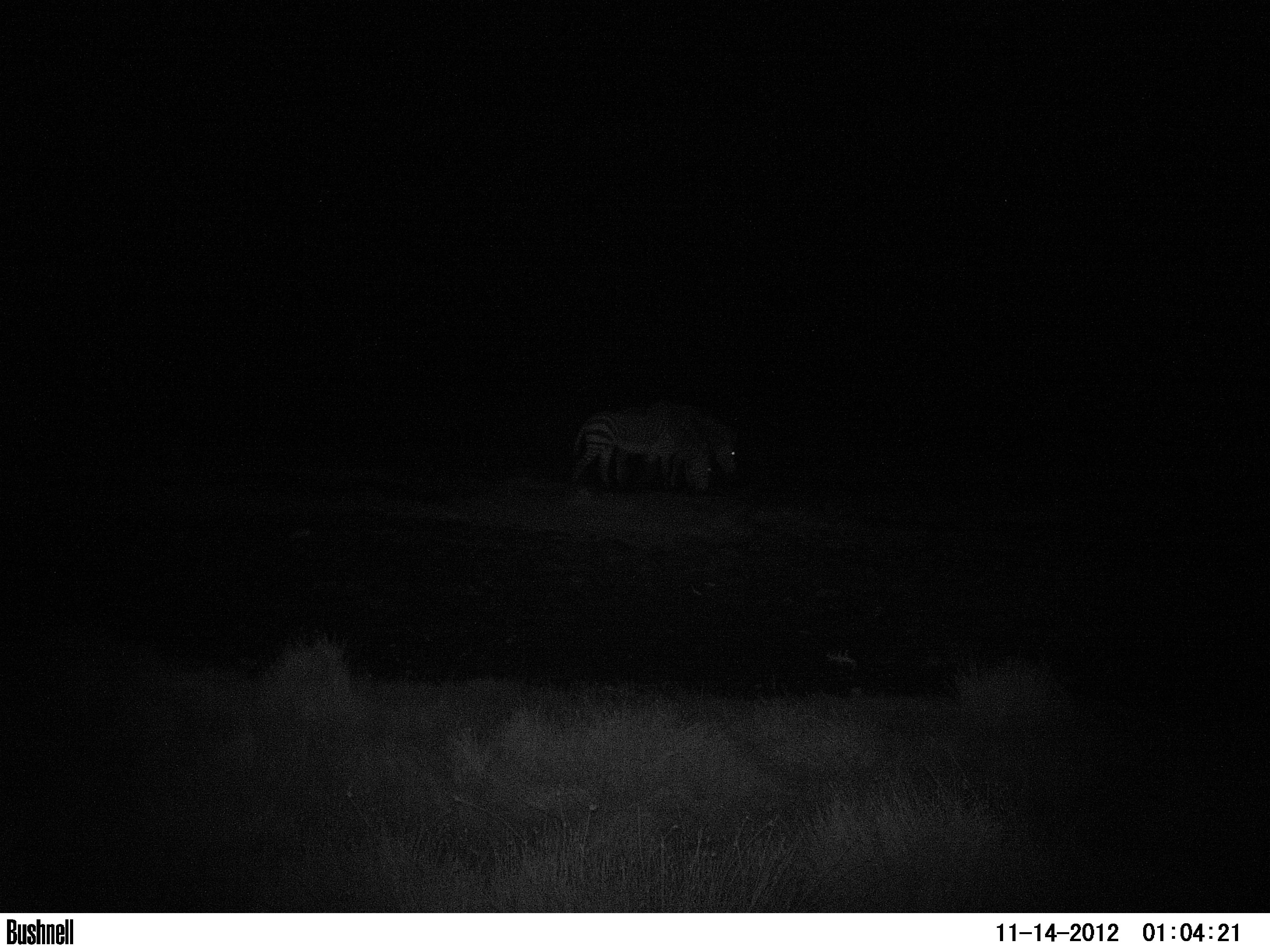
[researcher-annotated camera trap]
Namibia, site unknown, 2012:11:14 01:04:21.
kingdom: Animalia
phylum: Chordata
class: Mammalia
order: Perissodactyla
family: Equidae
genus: Equus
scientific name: Equus zebra hartmannae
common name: hartmann's mountain zebra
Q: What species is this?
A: Equus zebra hartmannae (hartmann's mountain zebra).